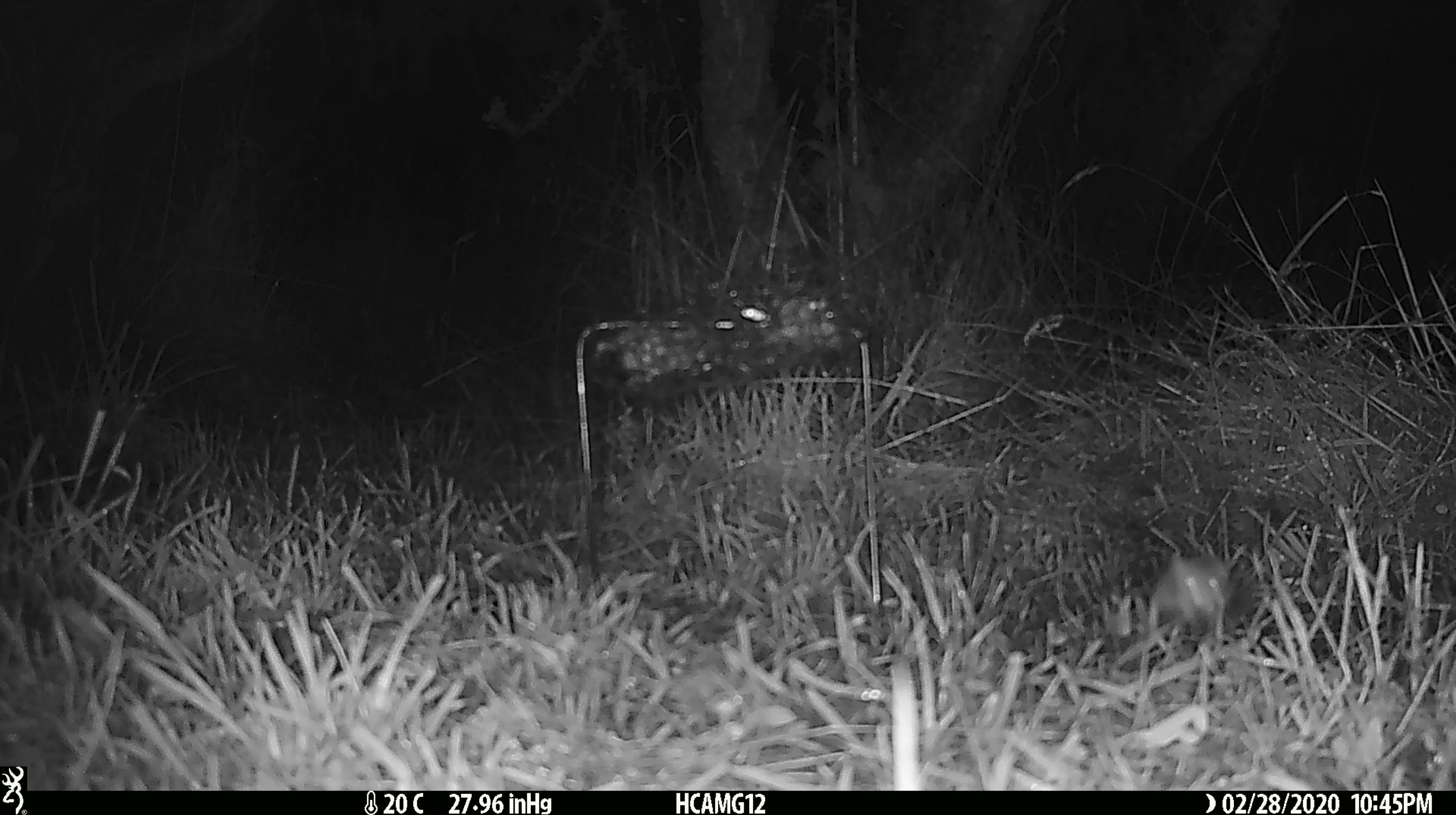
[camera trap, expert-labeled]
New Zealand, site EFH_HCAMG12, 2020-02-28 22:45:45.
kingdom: Animalia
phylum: Chordata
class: Mammalia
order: Rodentia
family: Muridae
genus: Mus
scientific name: Mus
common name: mouse